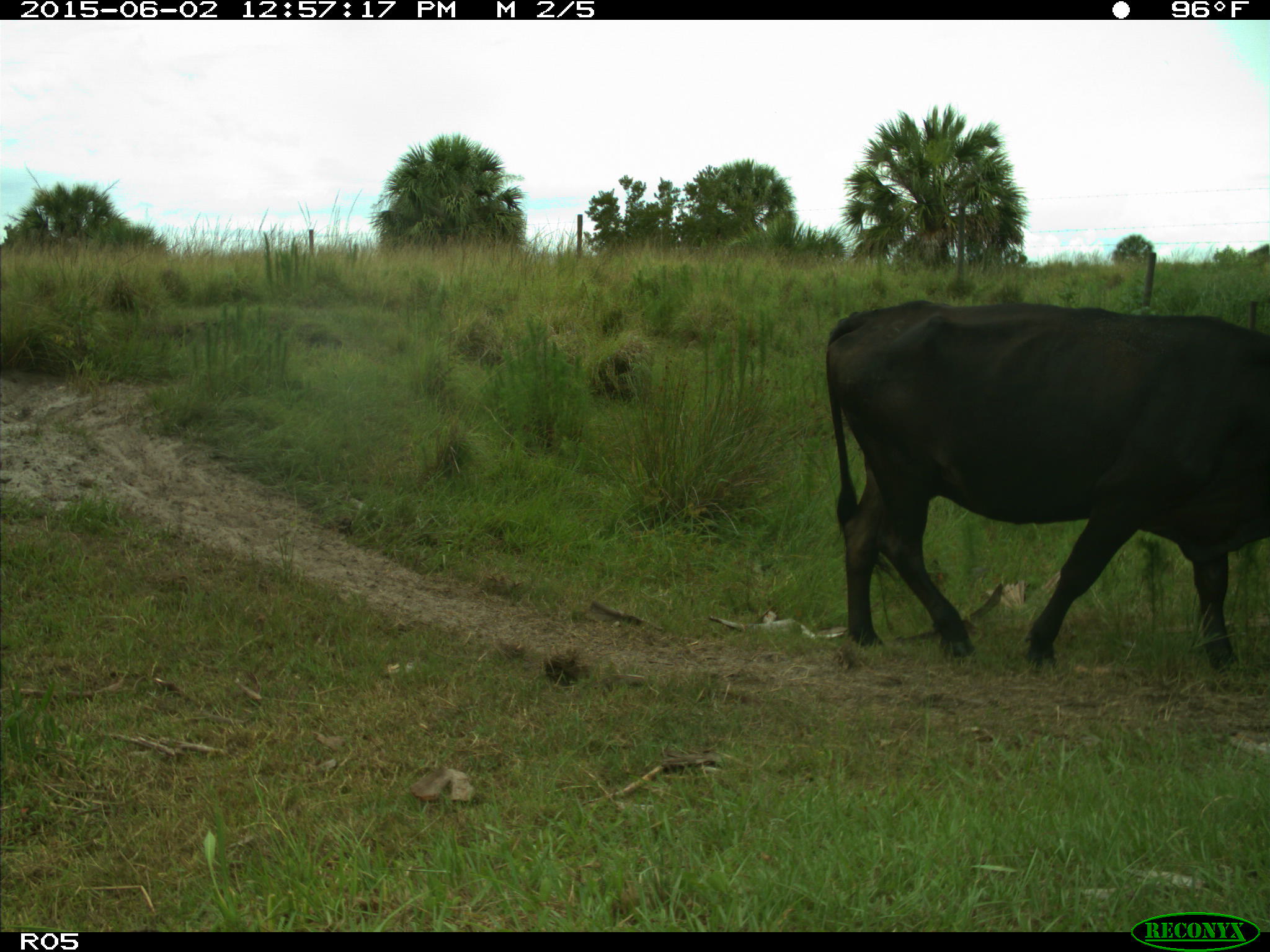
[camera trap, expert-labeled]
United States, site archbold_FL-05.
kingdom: Animalia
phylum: Chordata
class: Mammalia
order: Artiodactyla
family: Bovidae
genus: Bos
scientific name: Bos taurus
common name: domestic cow